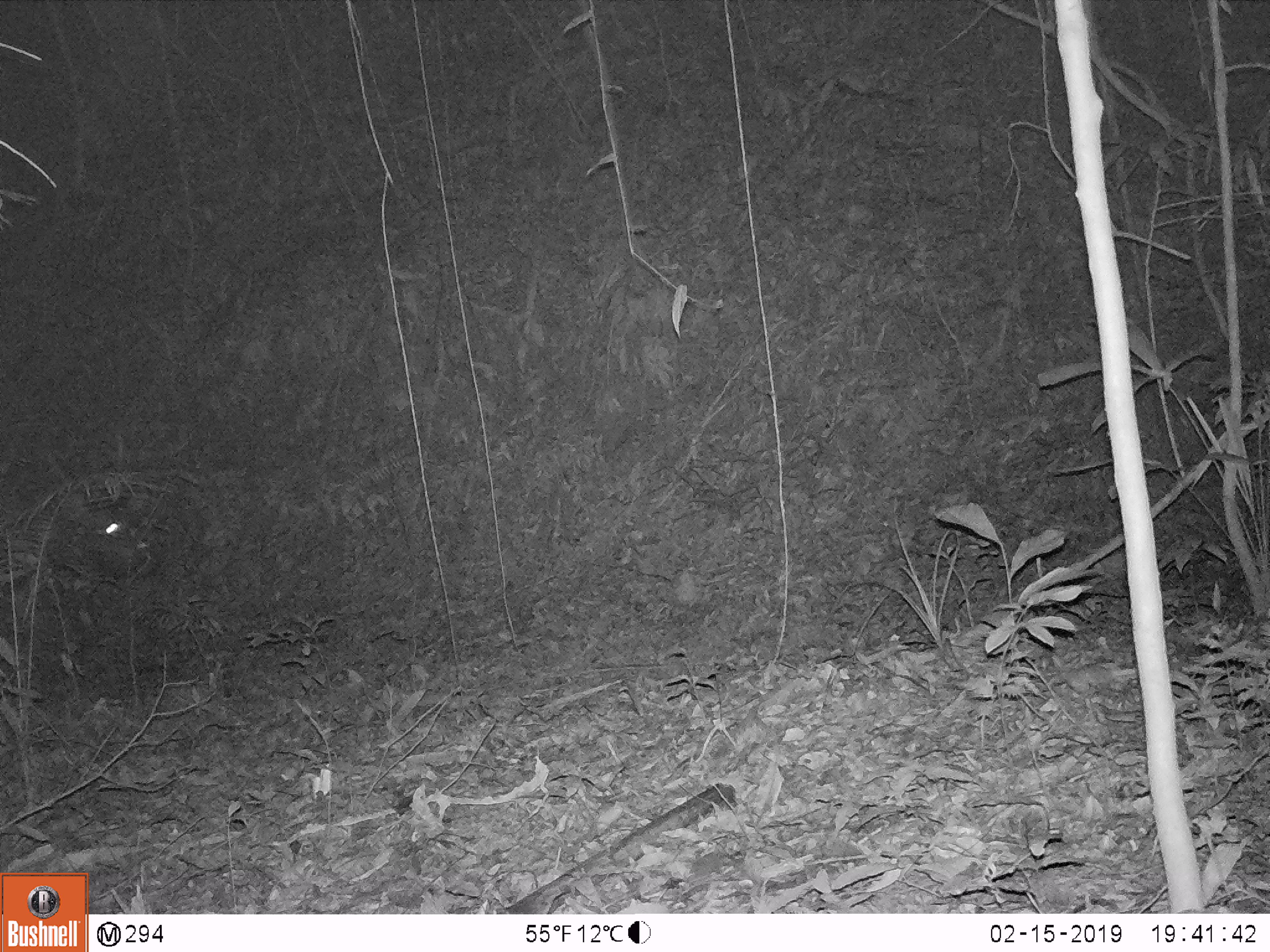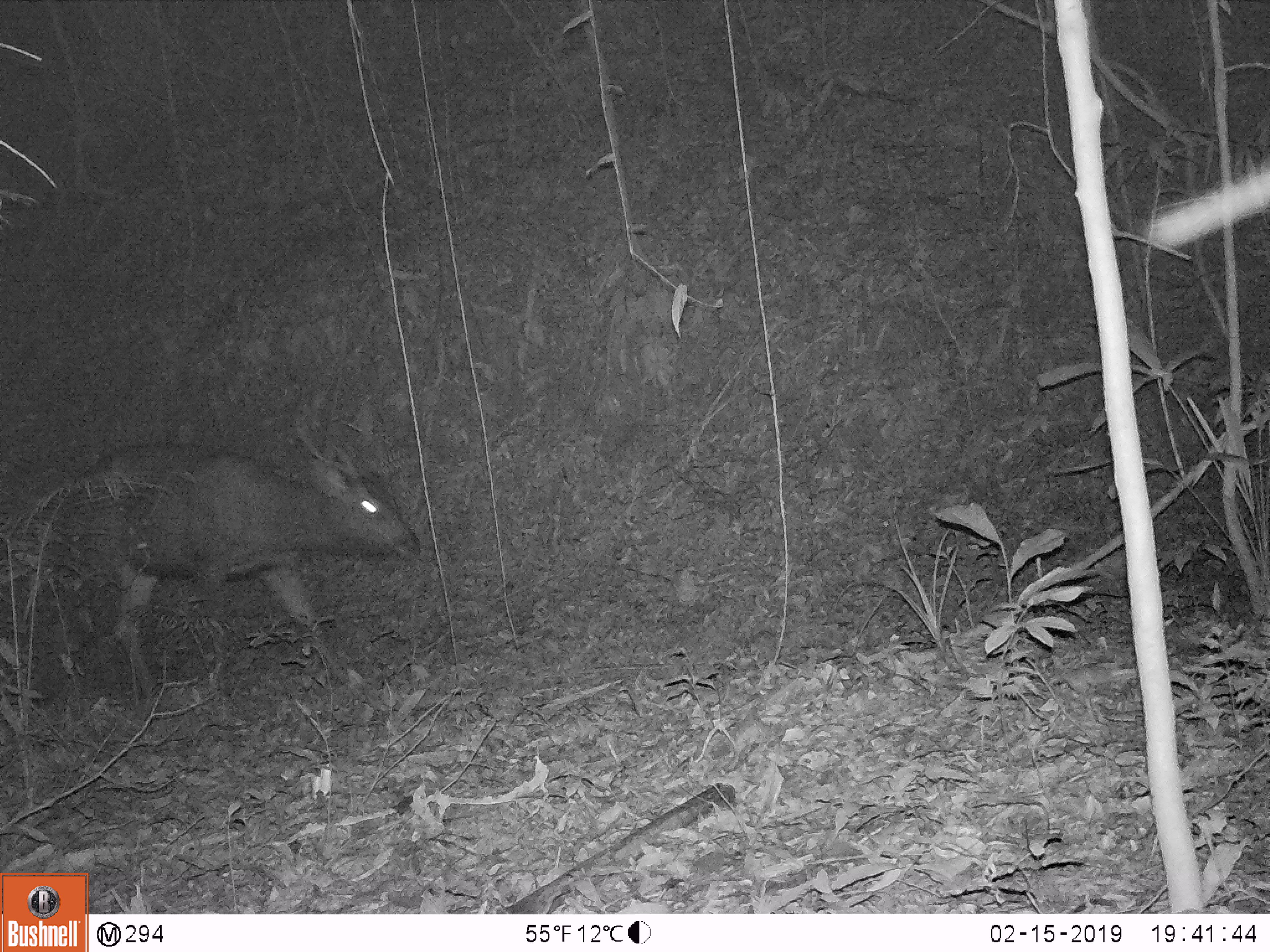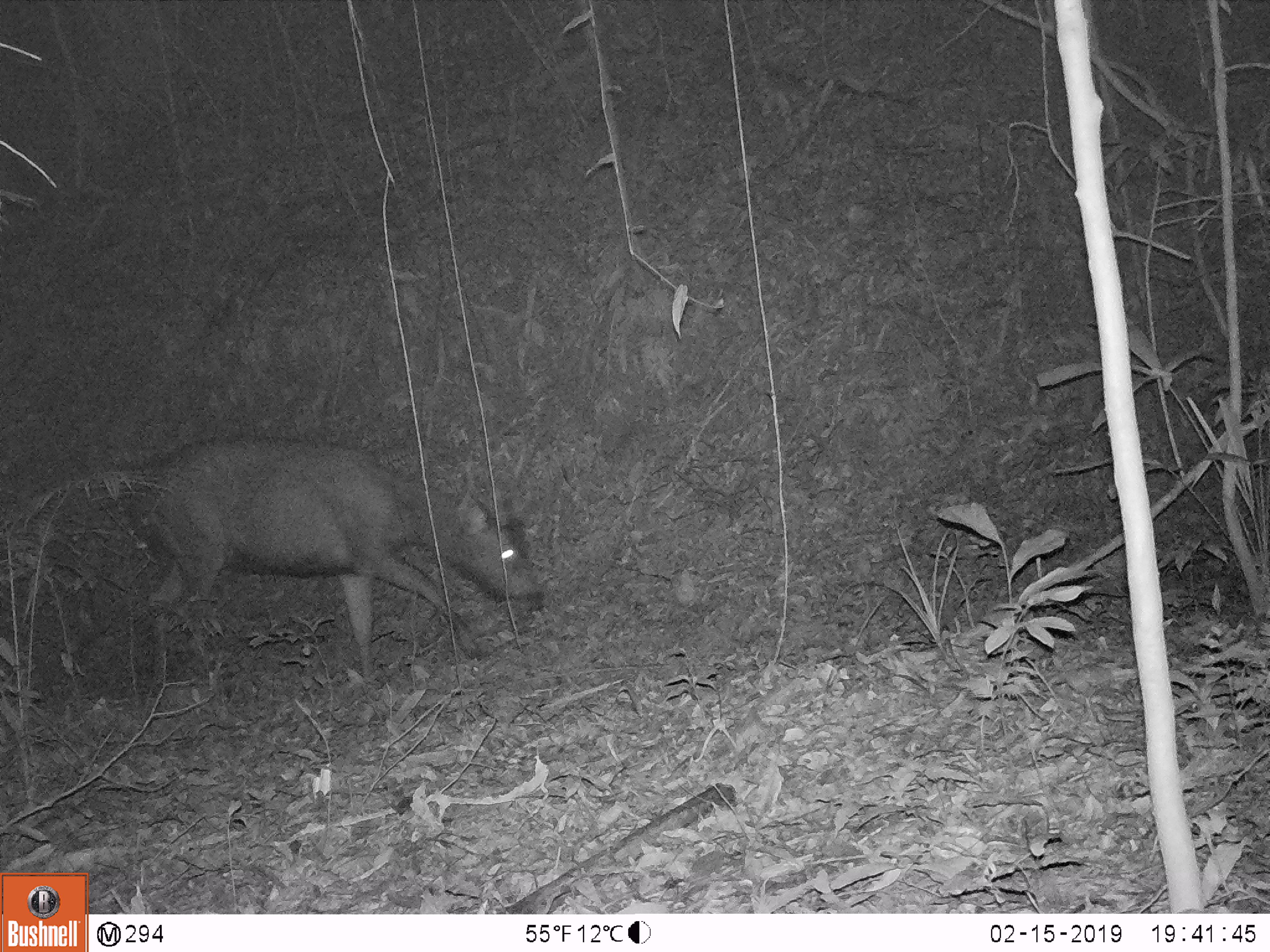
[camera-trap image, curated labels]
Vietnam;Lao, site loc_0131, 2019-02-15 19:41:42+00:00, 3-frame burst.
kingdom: Animalia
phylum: Chordata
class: Mammalia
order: Artiodactyla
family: Cervidae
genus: Rusa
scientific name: Rusa unicolor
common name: sambar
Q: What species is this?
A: Sambar (Rusa unicolor).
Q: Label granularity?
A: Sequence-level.